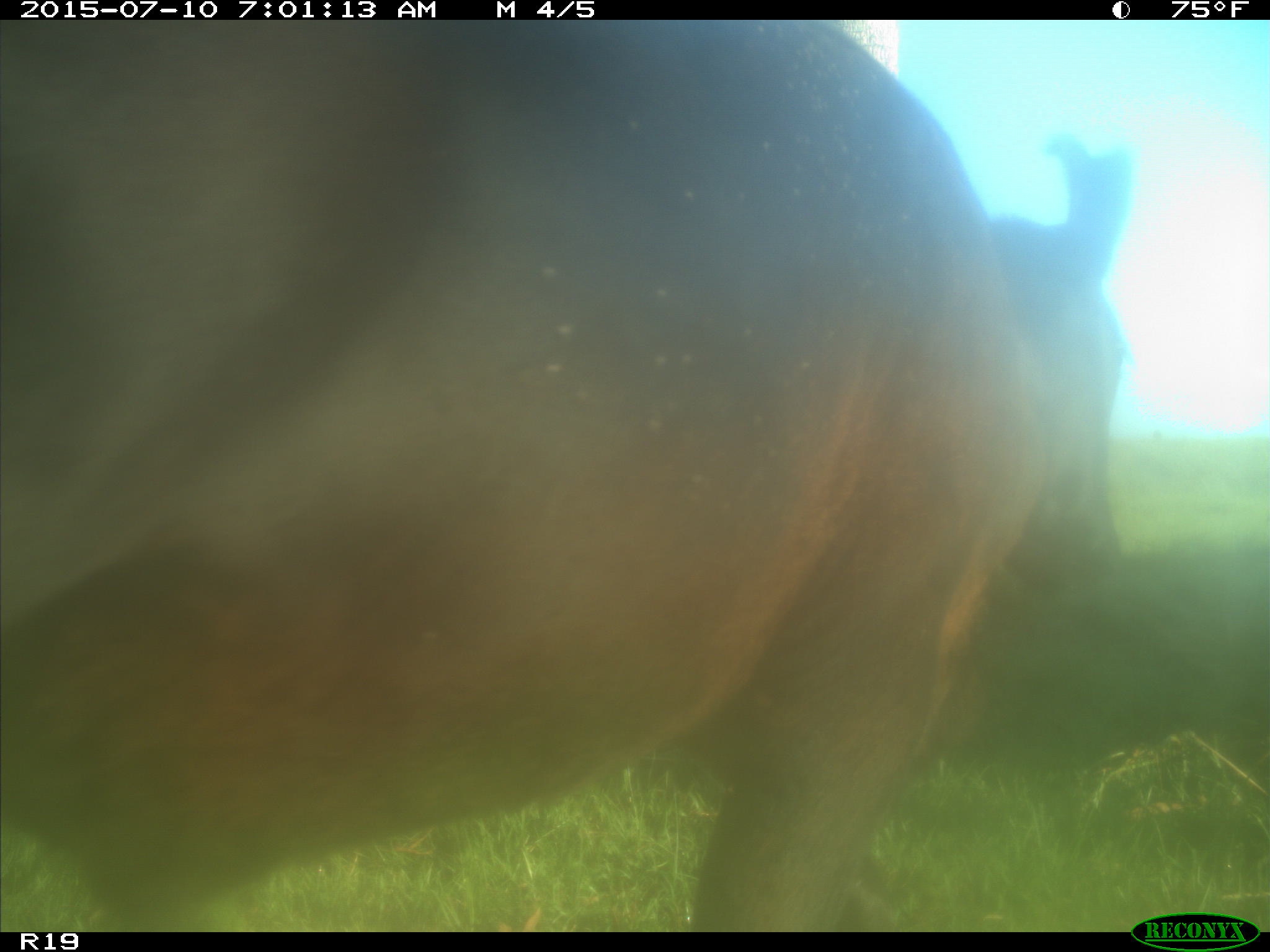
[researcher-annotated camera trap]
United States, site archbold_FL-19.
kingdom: Animalia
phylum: Chordata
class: Mammalia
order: Artiodactyla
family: Bovidae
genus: Bos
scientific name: Bos taurus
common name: domestic cow